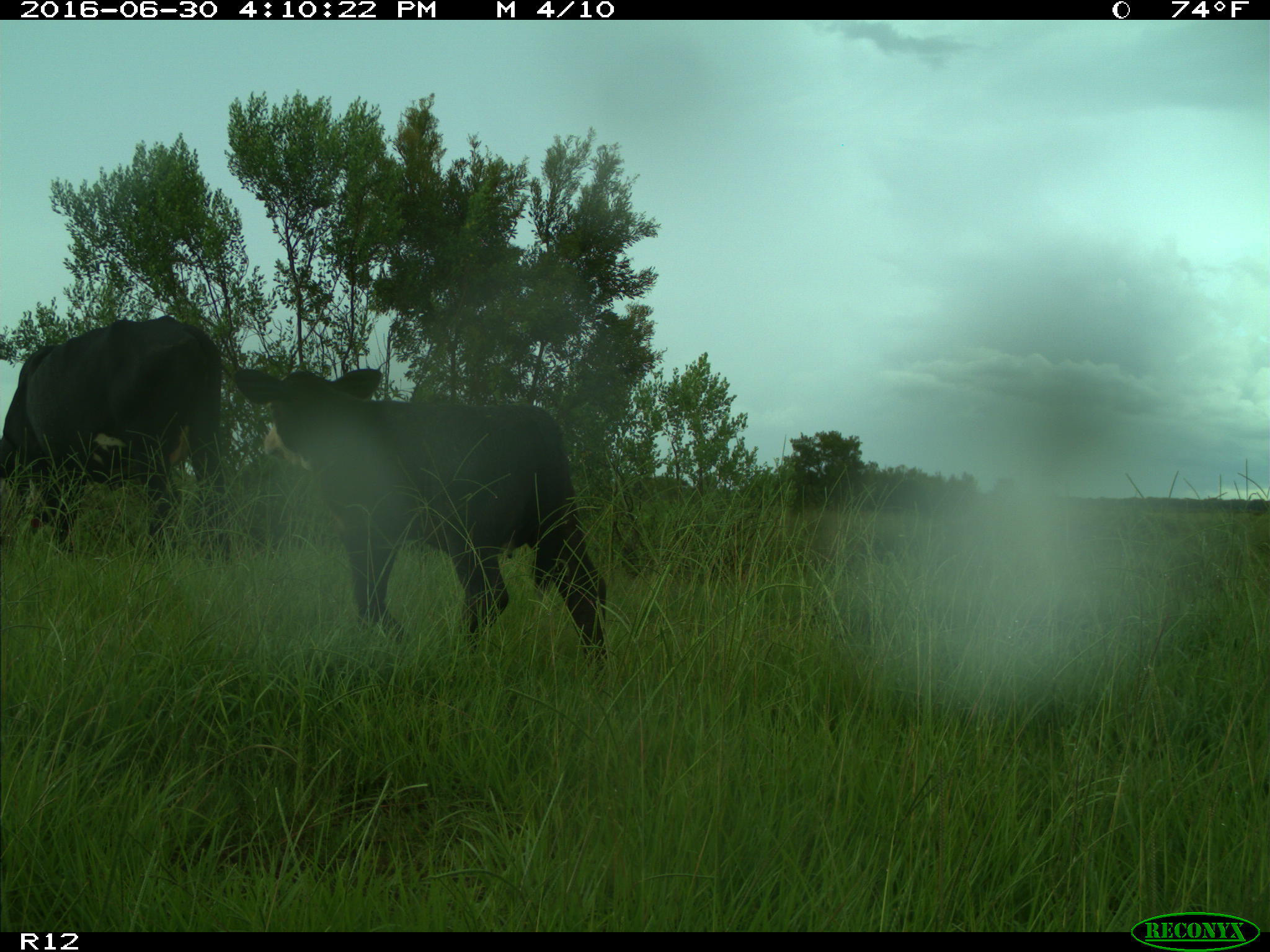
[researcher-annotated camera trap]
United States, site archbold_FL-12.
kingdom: Animalia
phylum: Chordata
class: Mammalia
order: Artiodactyla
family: Bovidae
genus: Bos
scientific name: Bos taurus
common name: domestic cow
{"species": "Bos taurus (domestic cow)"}